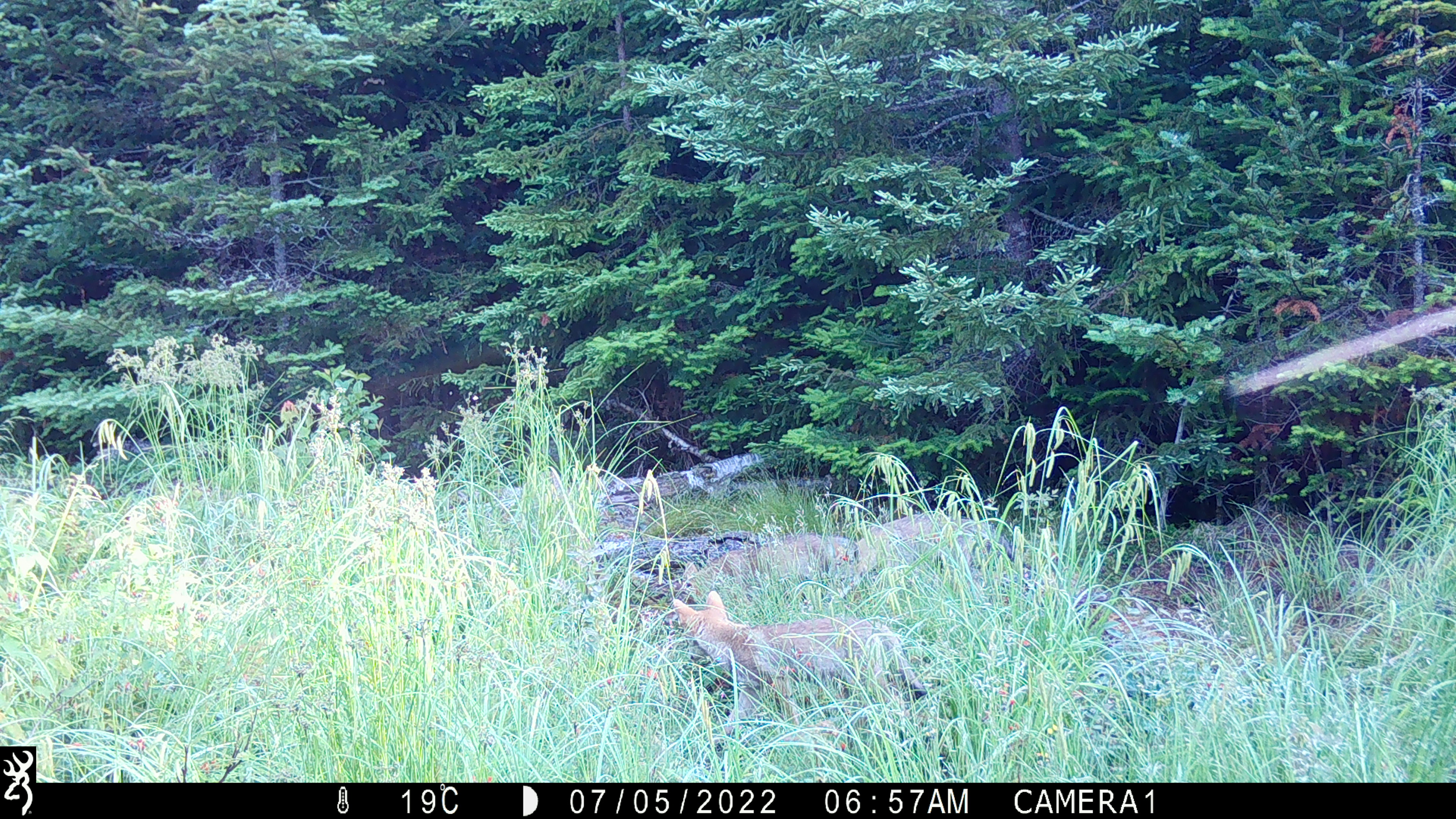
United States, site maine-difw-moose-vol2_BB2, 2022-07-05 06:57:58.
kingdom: Animalia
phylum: Chordata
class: Mammalia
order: Carnivora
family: Canidae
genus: Canis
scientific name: Canis latrans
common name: coyote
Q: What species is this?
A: Coyote (Canis latrans).